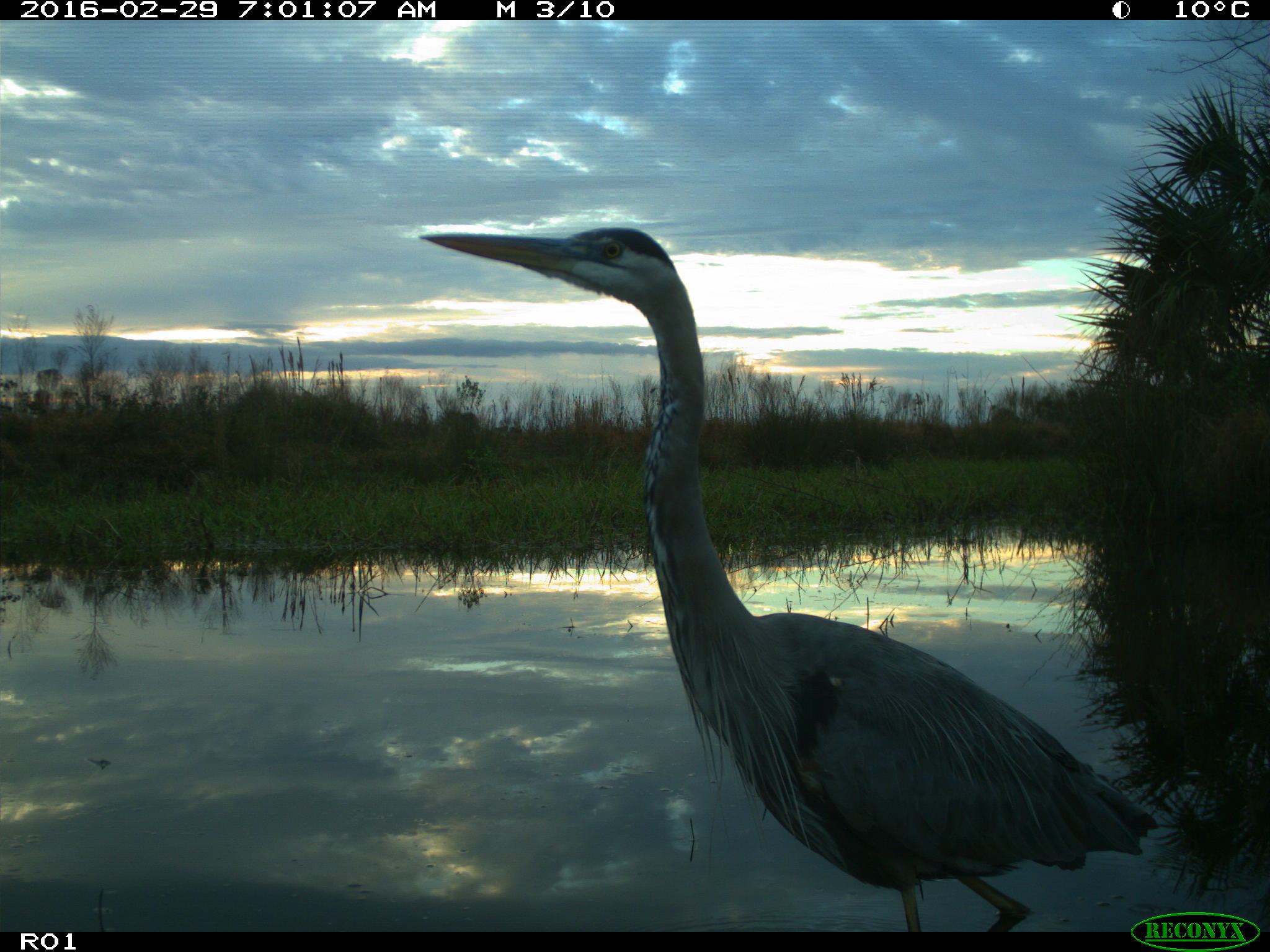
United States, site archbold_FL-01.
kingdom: Animalia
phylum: Chordata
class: Aves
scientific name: Aves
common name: birds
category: unidentified bird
Unidentified bird (birds) (Aves).